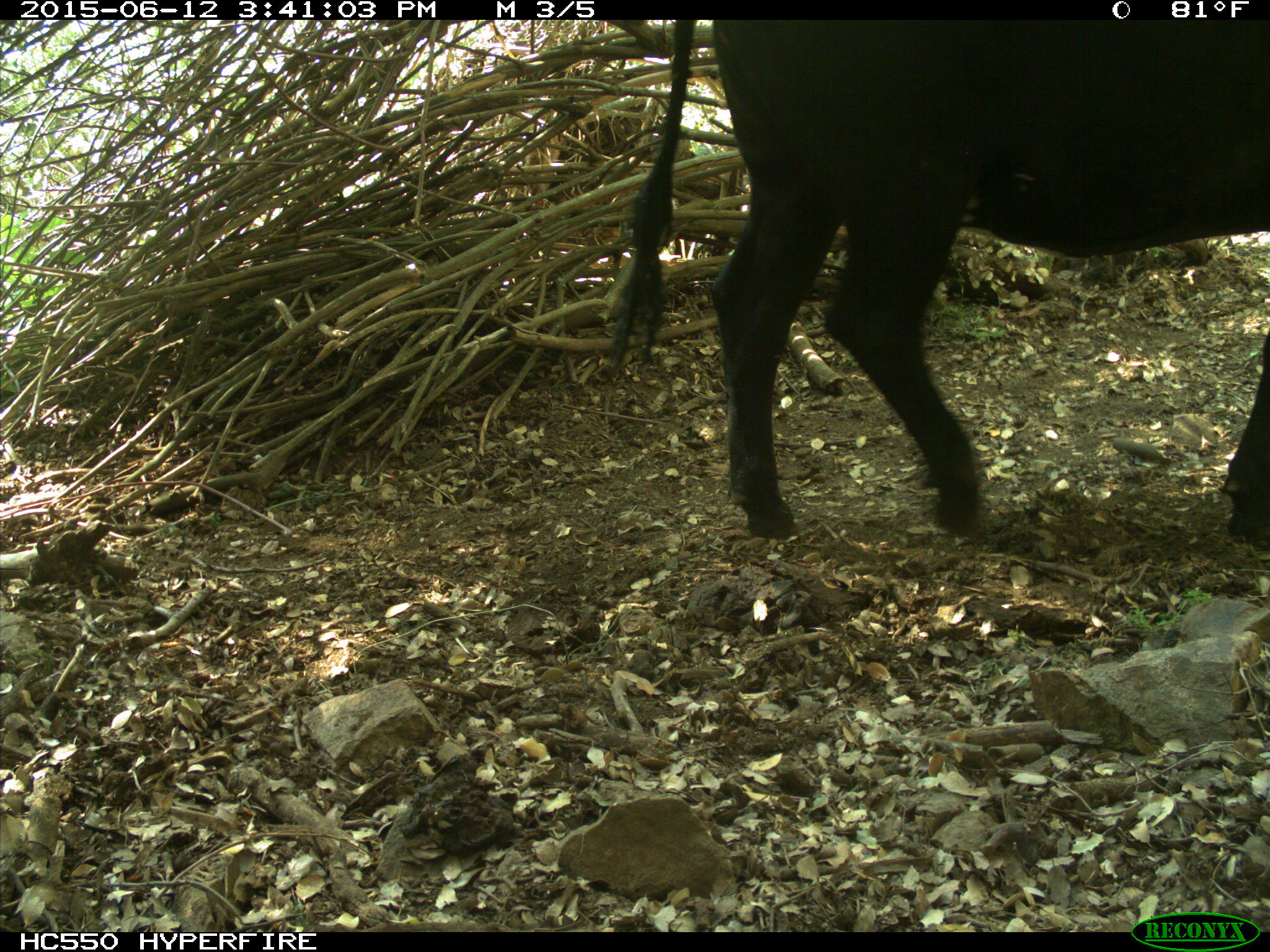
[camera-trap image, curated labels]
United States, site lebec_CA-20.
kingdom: Animalia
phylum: Chordata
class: Mammalia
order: Artiodactyla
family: Bovidae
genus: Bos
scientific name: Bos taurus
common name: domestic cow